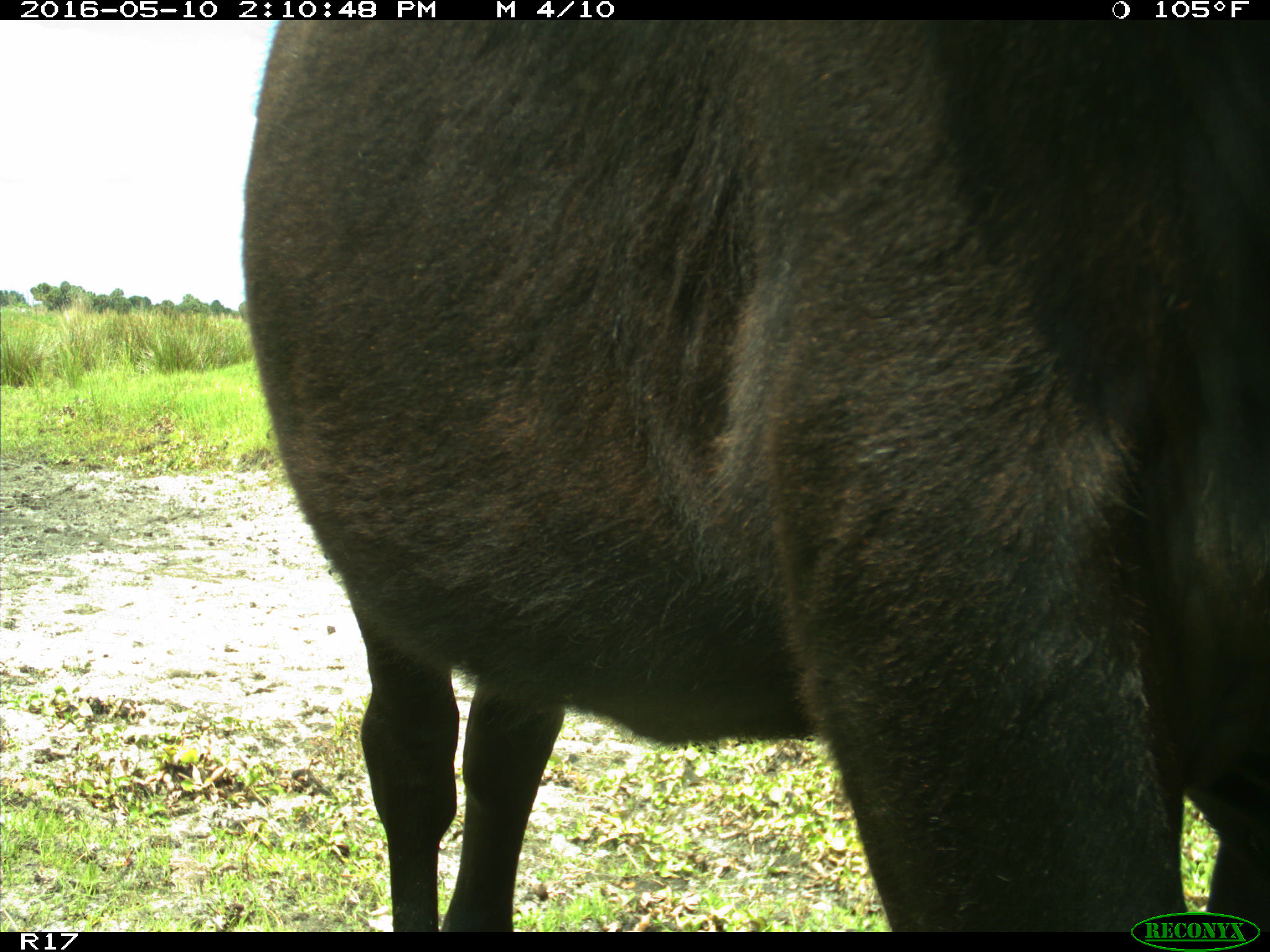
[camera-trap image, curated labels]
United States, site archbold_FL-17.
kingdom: Animalia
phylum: Chordata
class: Mammalia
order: Artiodactyla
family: Bovidae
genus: Bos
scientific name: Bos taurus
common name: domestic cow